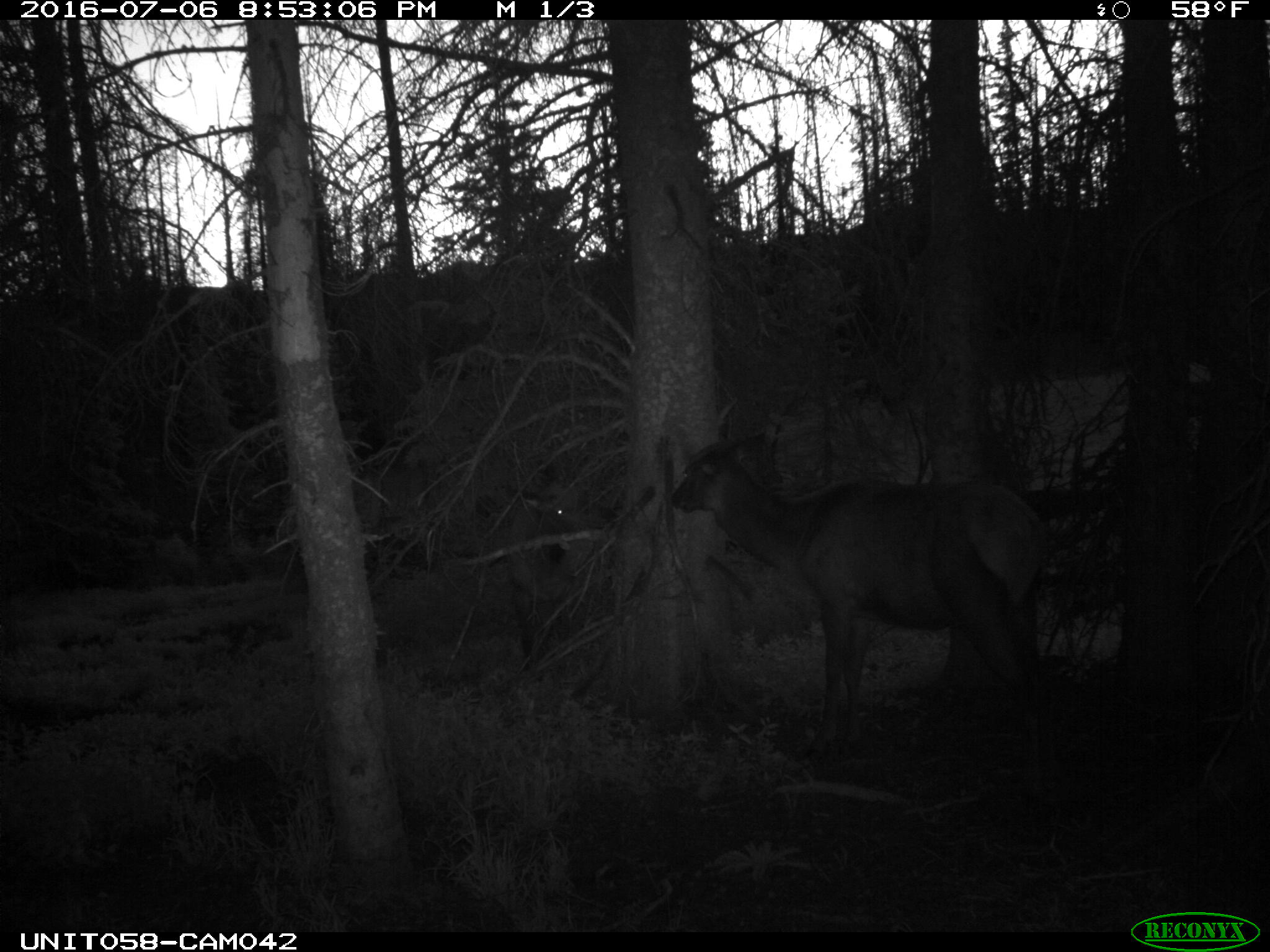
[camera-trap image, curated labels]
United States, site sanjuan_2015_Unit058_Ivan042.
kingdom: Animalia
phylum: Chordata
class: Mammalia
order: Artiodactyla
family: Cervidae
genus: Cervus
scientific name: Cervus elaphus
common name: red deer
Cervus elaphus (red deer).